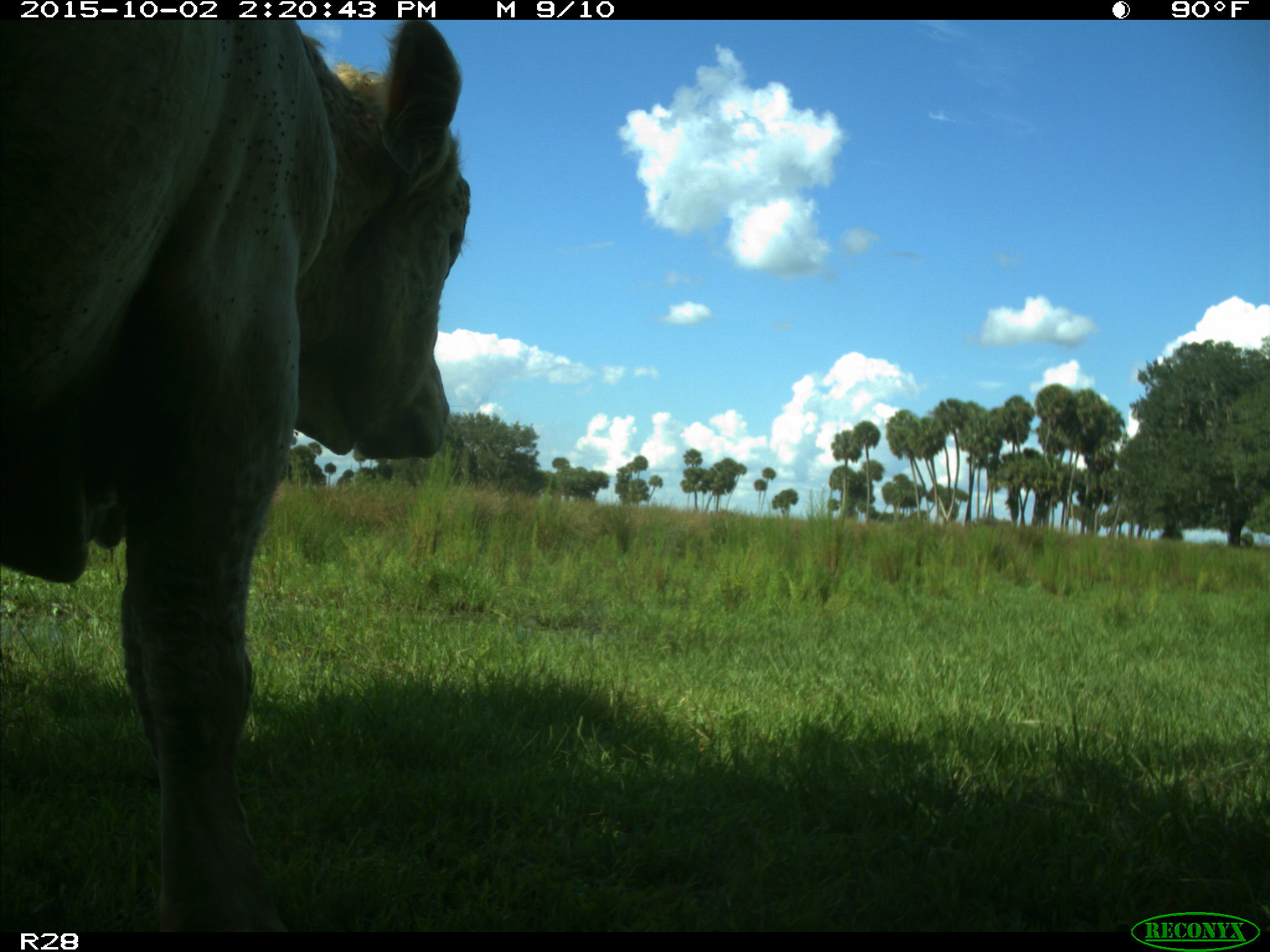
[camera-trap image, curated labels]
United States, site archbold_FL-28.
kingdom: Animalia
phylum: Chordata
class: Mammalia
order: Artiodactyla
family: Bovidae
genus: Bos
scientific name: Bos taurus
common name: domestic cow